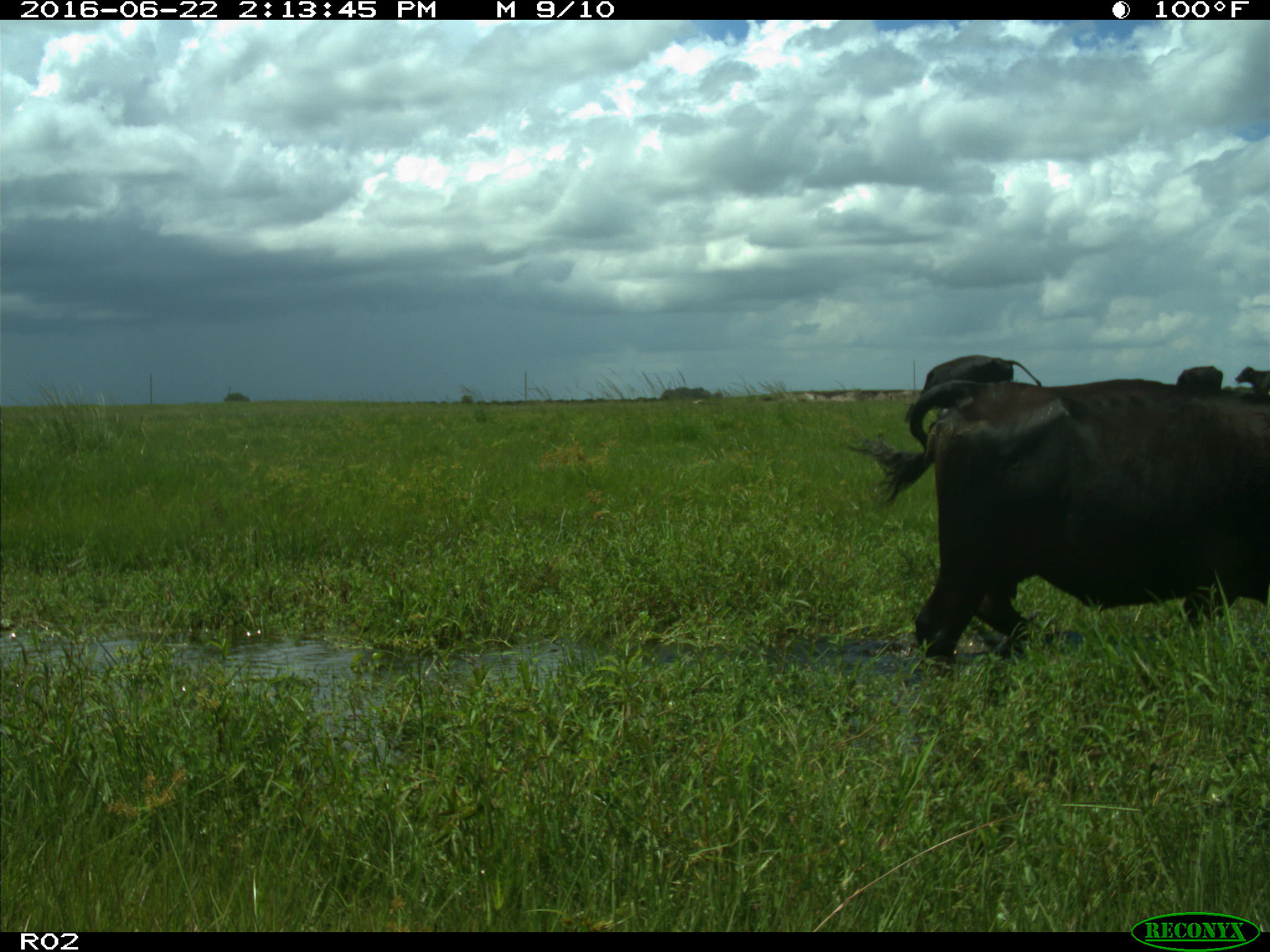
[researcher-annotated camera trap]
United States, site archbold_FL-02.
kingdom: Animalia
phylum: Chordata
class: Mammalia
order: Artiodactyla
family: Bovidae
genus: Bos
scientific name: Bos taurus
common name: domestic cow